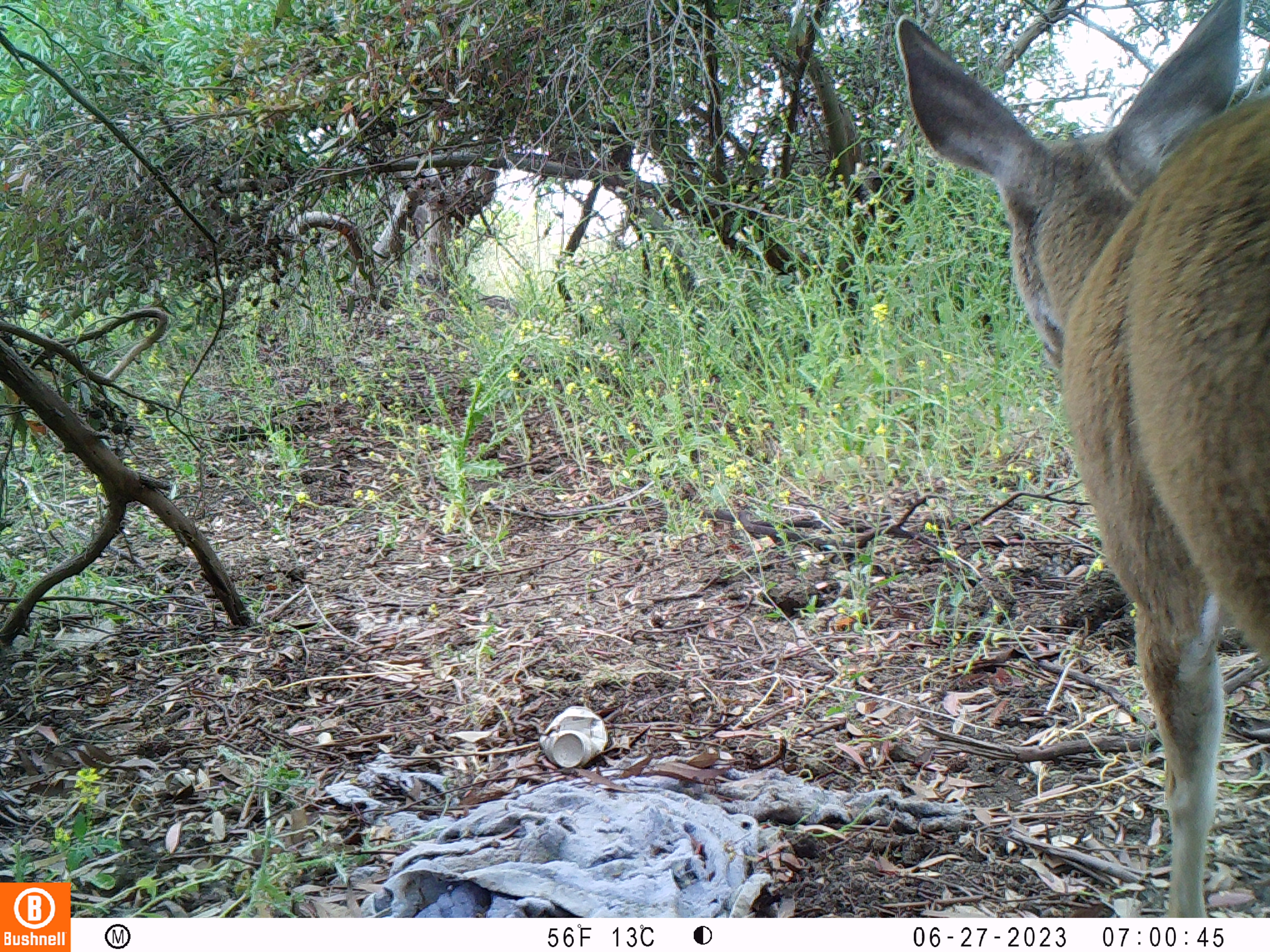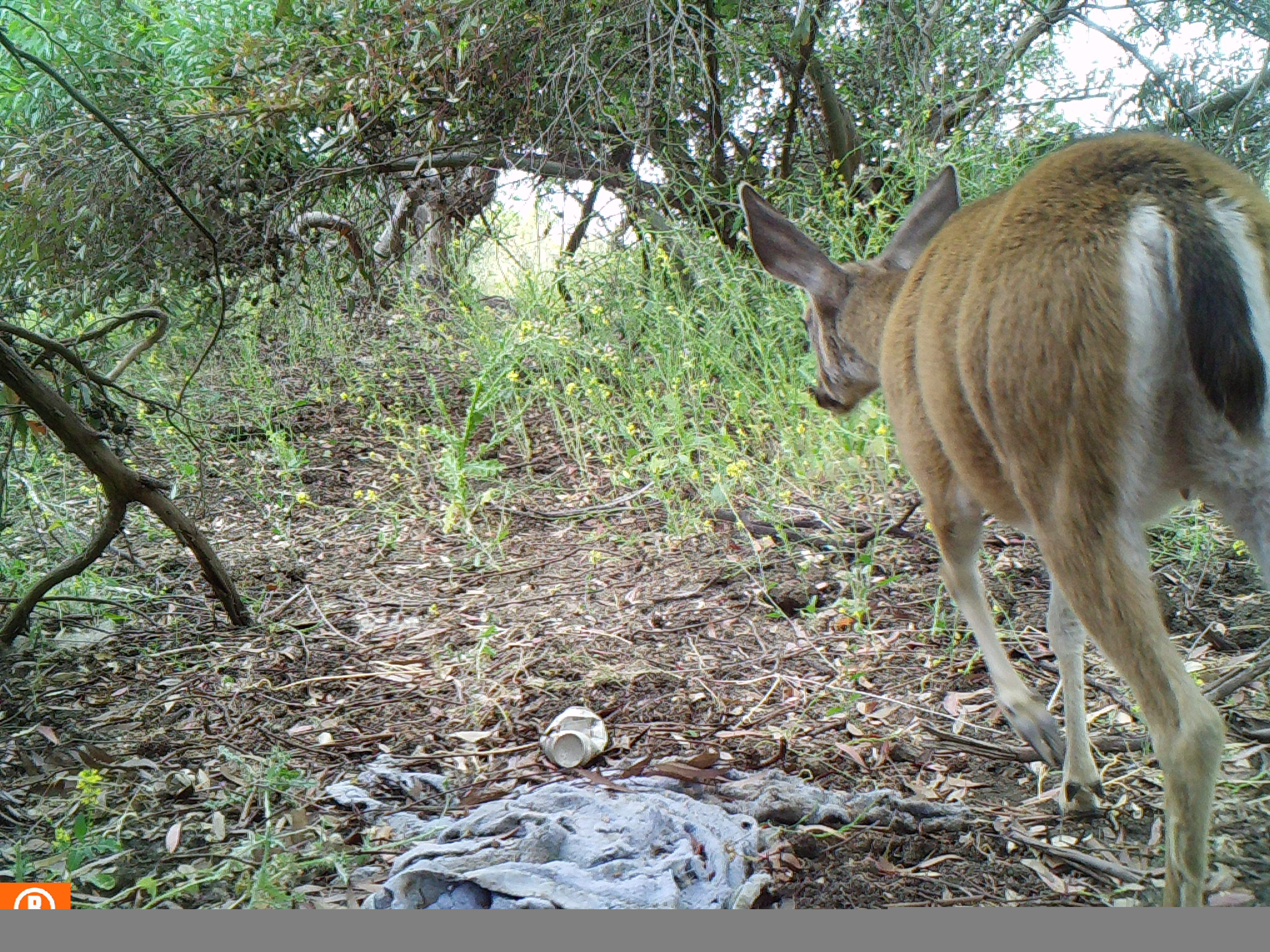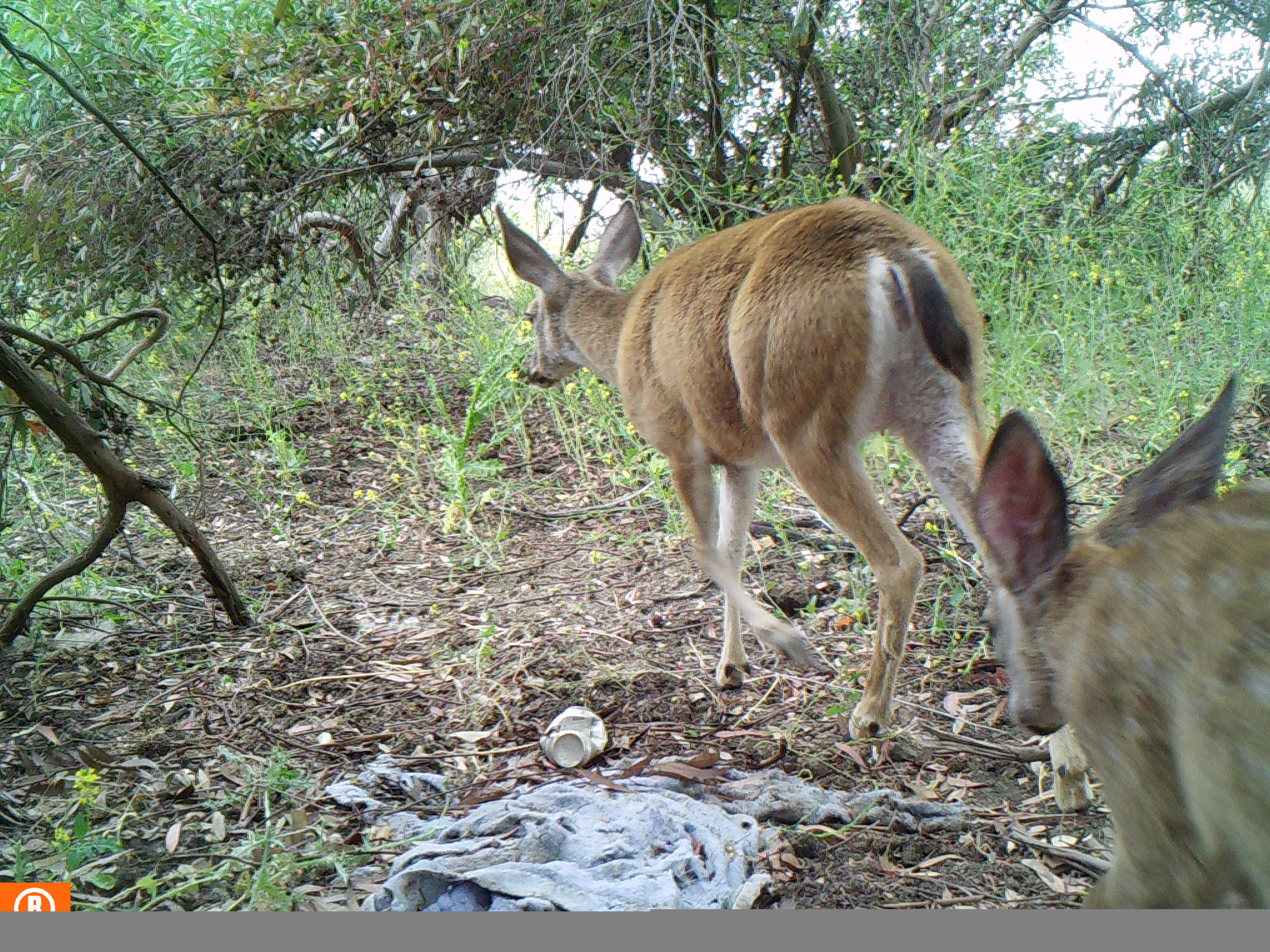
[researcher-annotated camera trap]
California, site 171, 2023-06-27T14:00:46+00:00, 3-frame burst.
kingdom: Animalia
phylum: Chordata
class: Mammalia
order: Artiodactyla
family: Cervidae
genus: Odocoileus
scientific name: Odocoileus hemionus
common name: mule deer